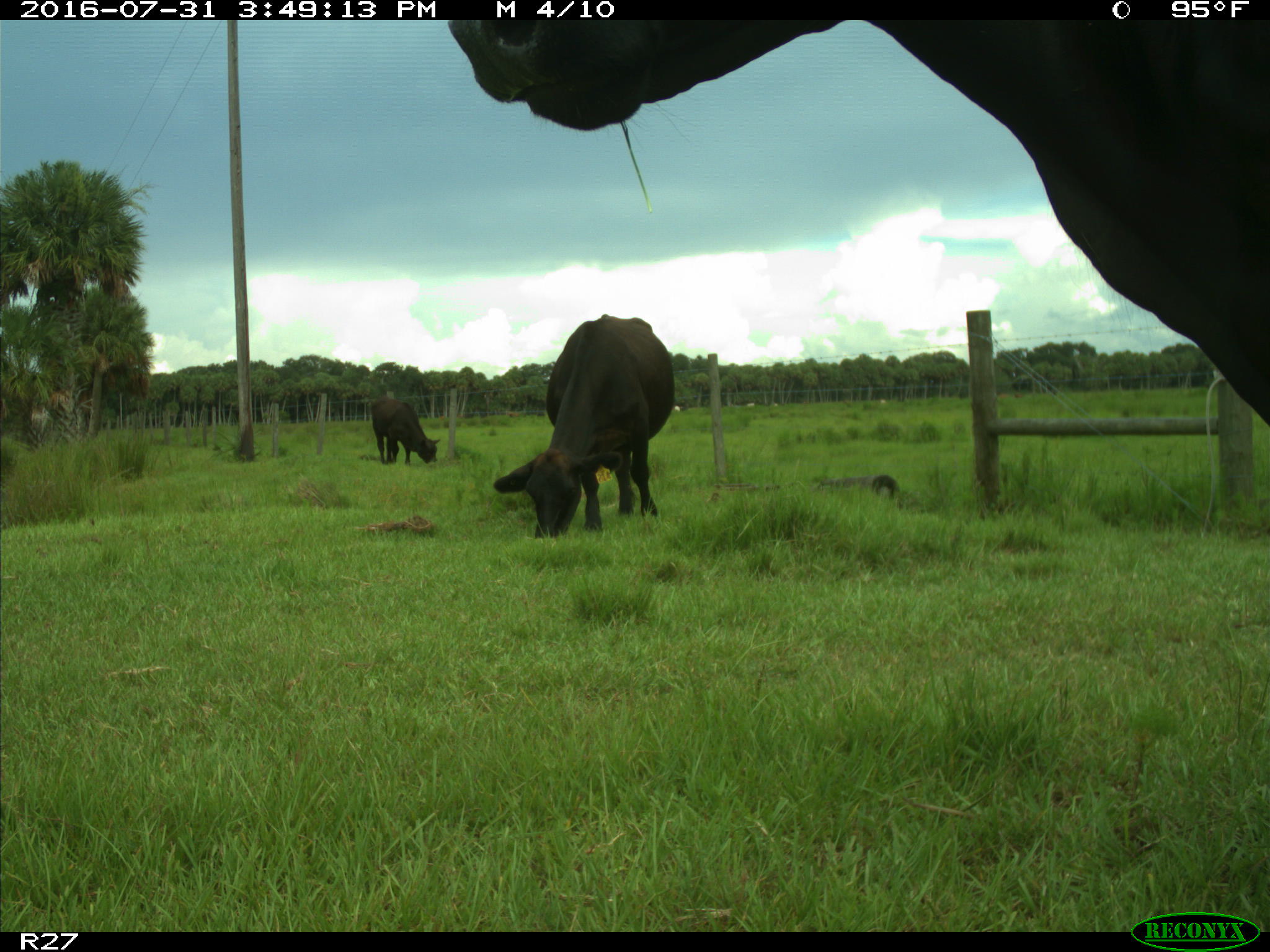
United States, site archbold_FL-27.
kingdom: Animalia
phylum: Chordata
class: Mammalia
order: Artiodactyla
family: Bovidae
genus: Bos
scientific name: Bos taurus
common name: domestic cow